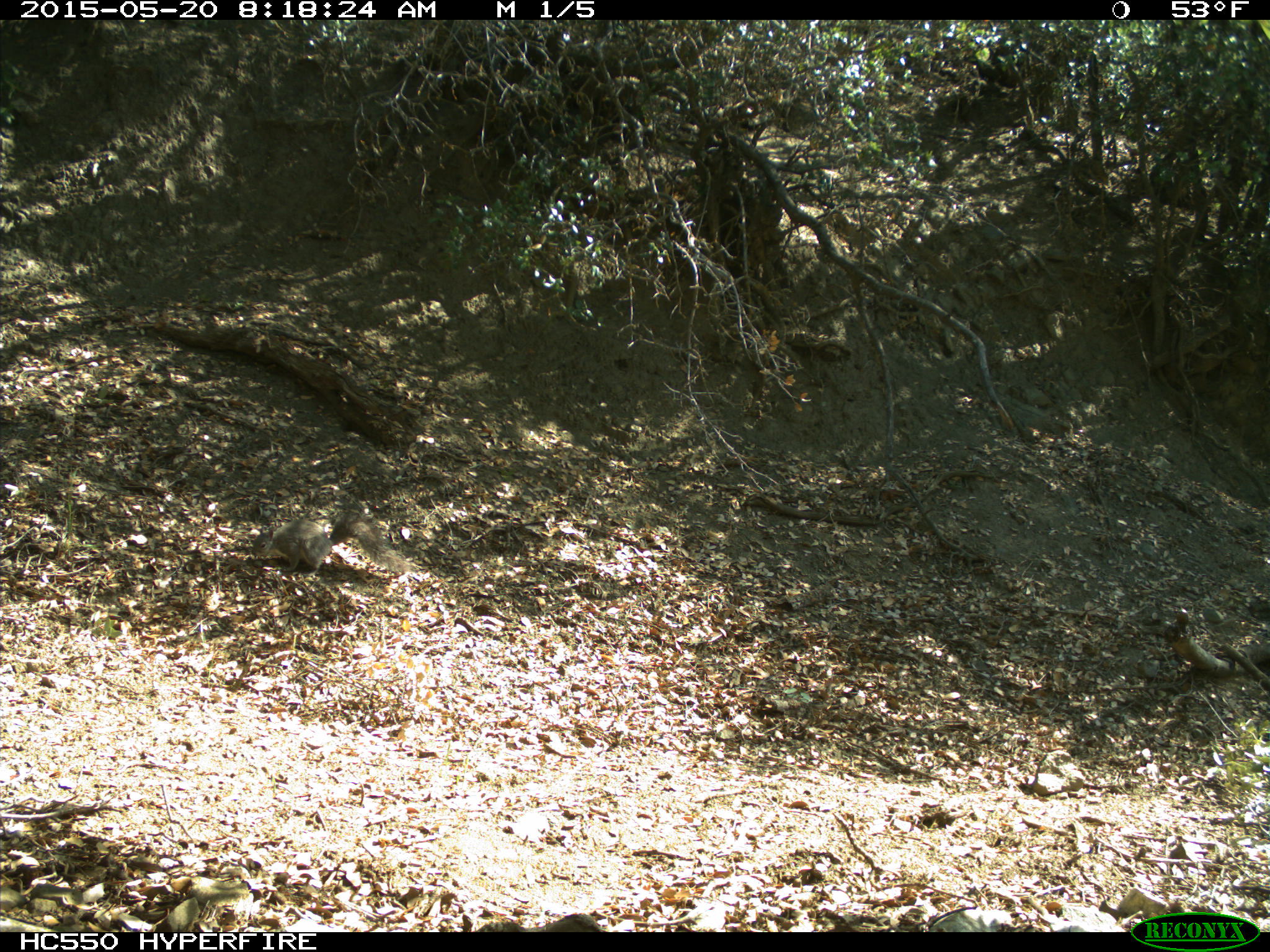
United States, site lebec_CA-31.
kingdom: Animalia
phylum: Chordata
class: Mammalia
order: Rodentia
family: Sciuridae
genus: Sciurus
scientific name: Sciurus carolinensis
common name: eastern gray squirrel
Sciurus carolinensis (eastern gray squirrel).